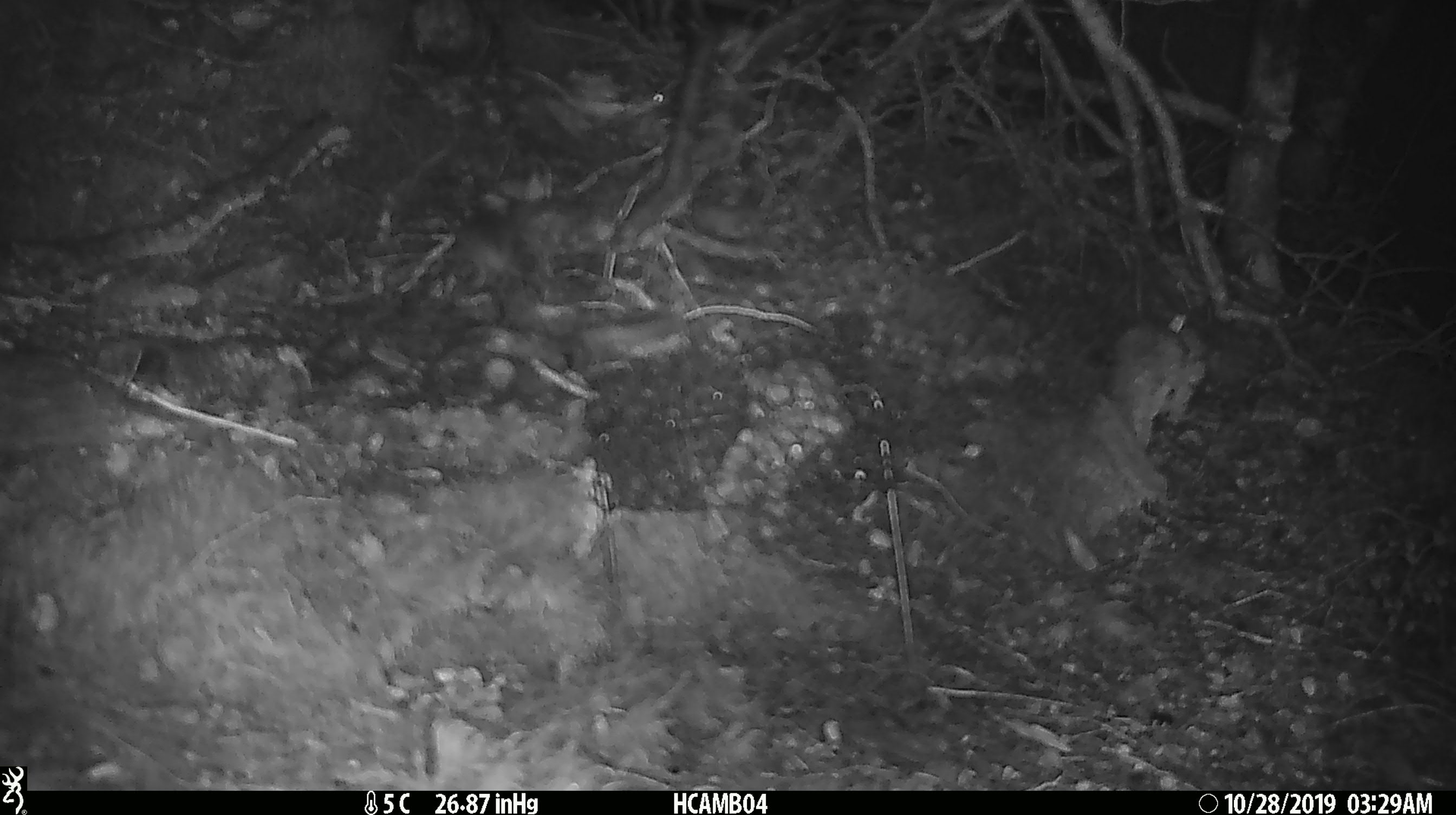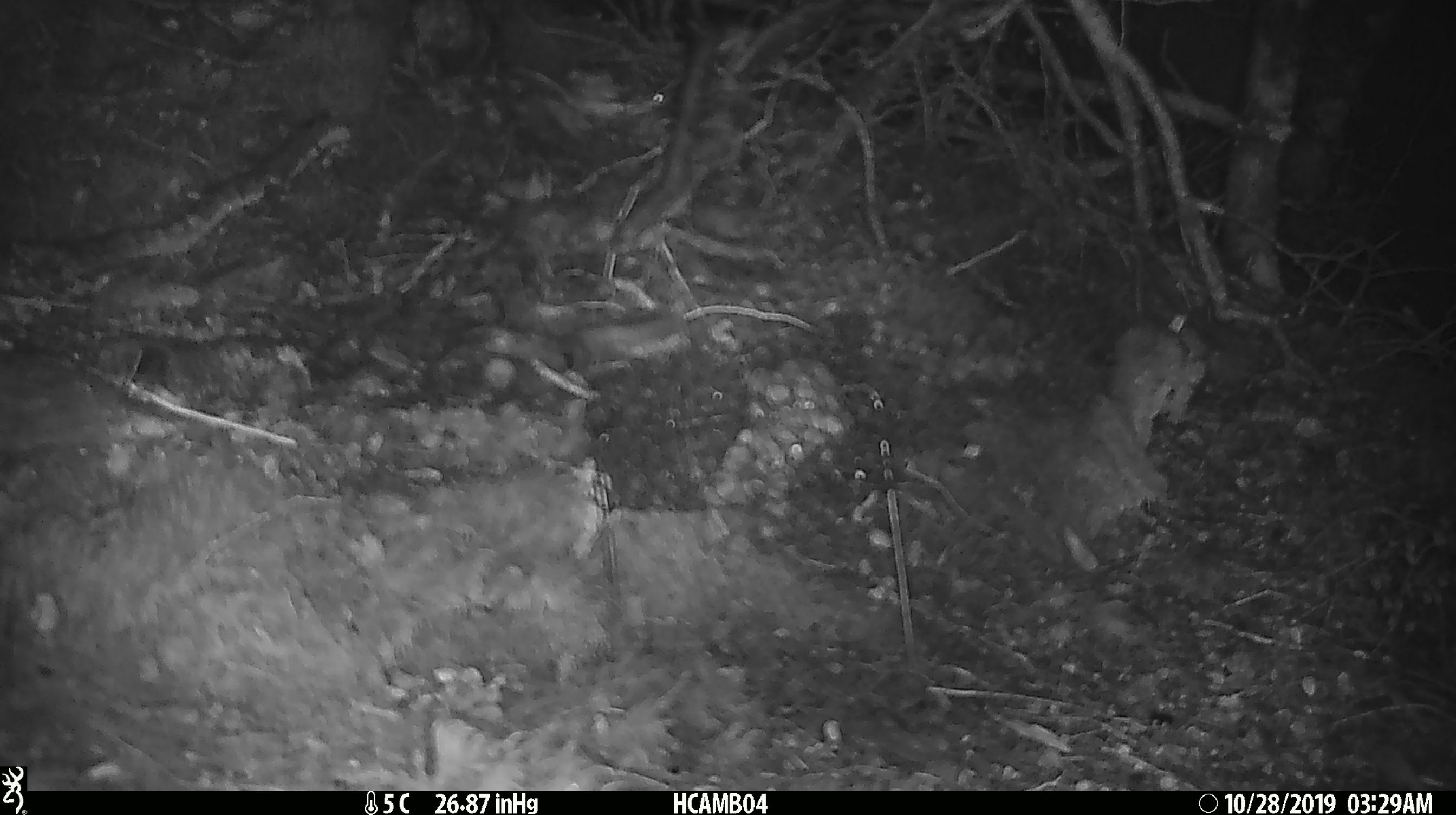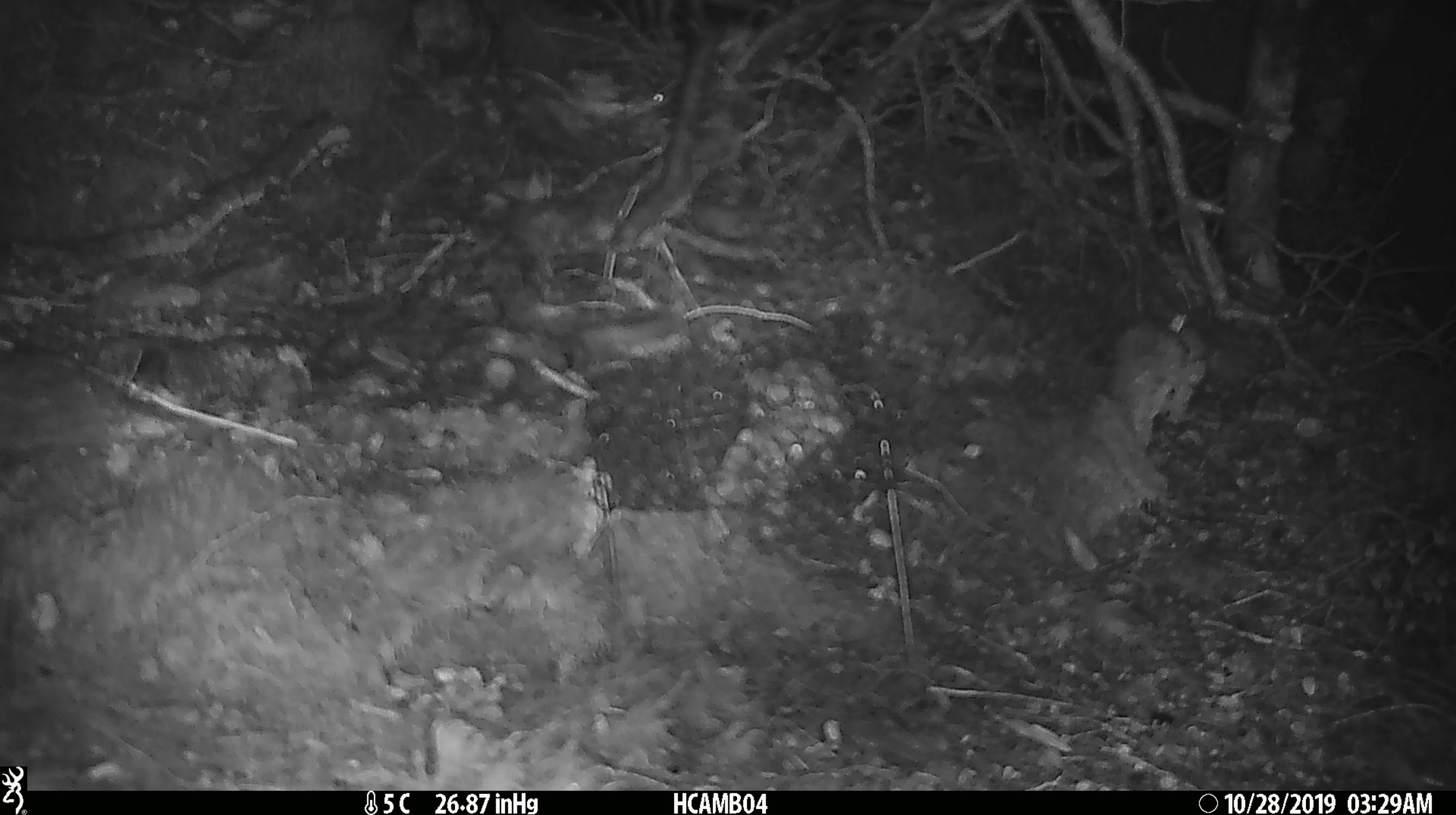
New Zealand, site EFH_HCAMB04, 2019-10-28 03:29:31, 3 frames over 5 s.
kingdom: Animalia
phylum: Chordata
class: Mammalia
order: Rodentia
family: Muridae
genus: Mus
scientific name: Mus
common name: mouse